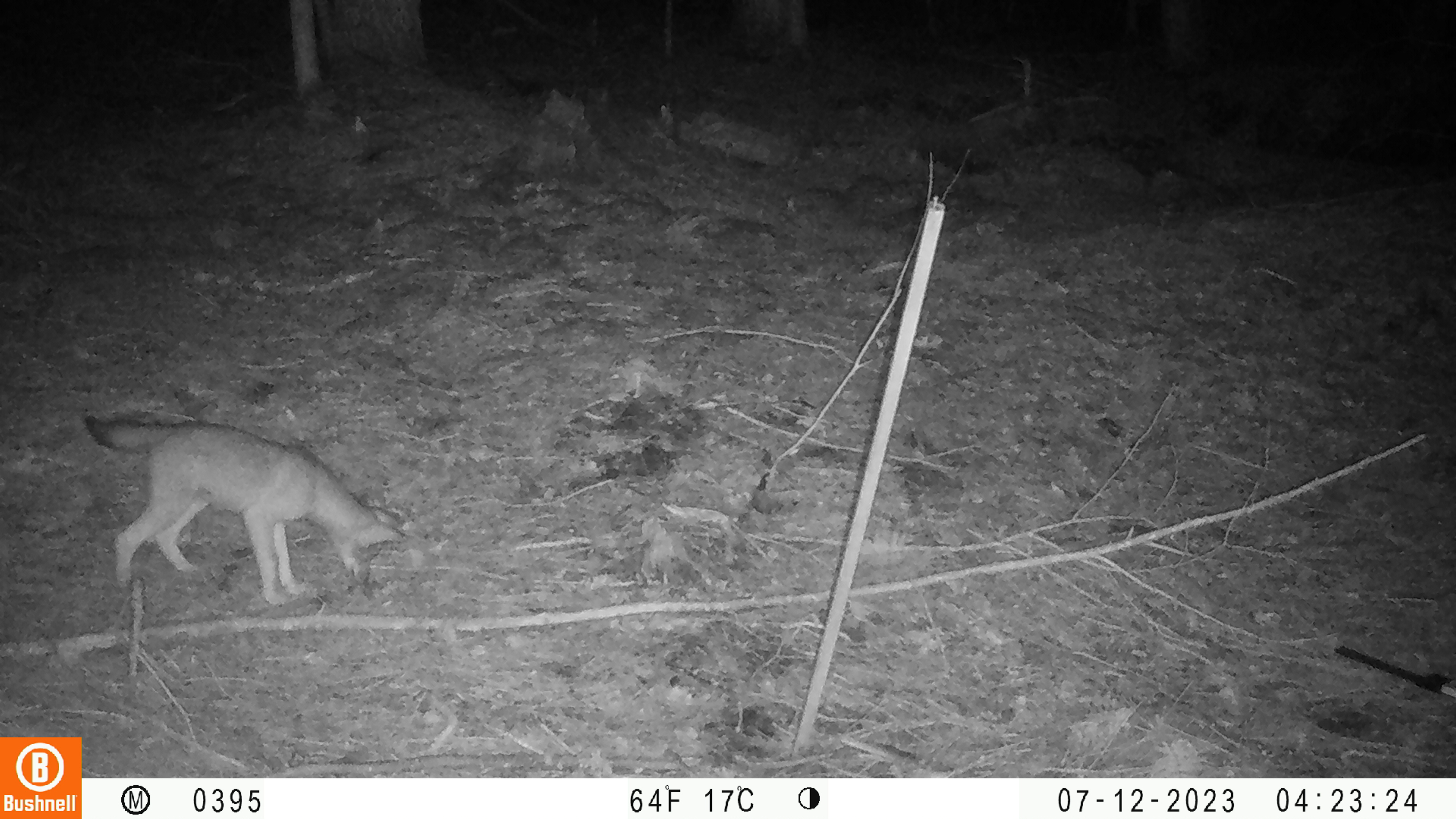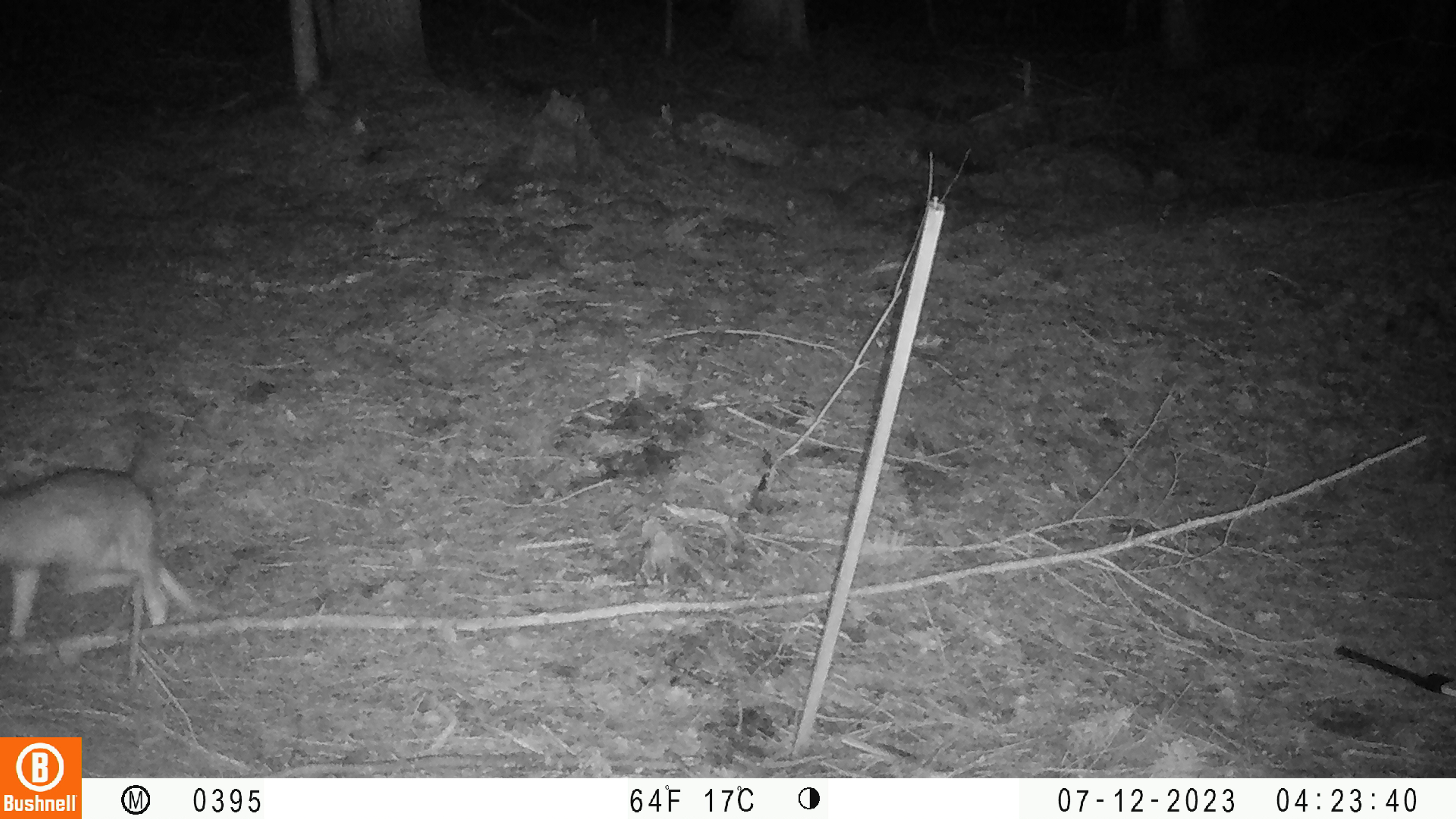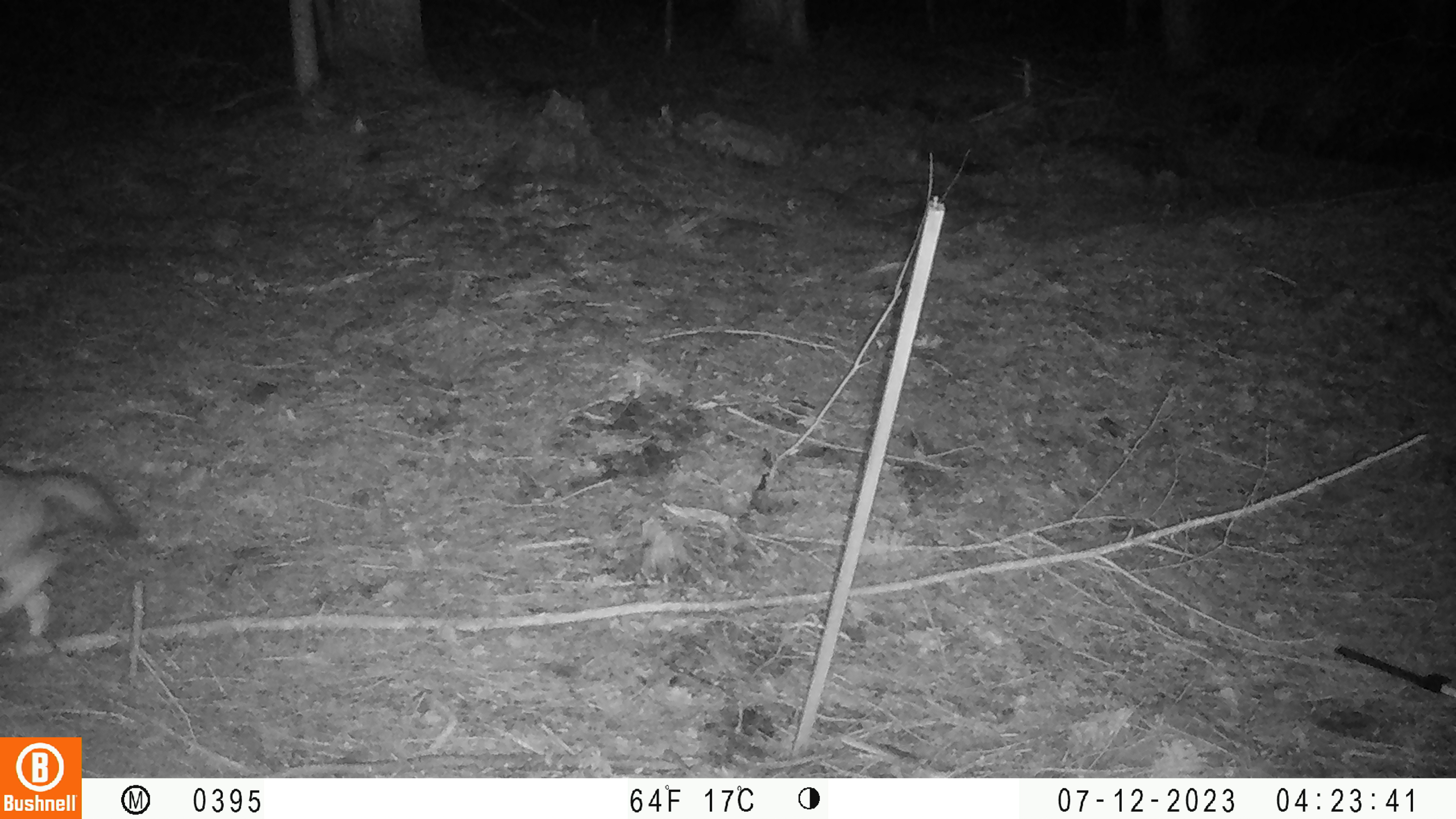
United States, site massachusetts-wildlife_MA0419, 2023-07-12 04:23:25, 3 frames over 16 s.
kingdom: Animalia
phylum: Chordata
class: Mammalia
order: Carnivora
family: Canidae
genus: Urocyon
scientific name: Urocyon cinereoargenteus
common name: gray fox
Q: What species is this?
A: Gray fox (Urocyon cinereoargenteus).